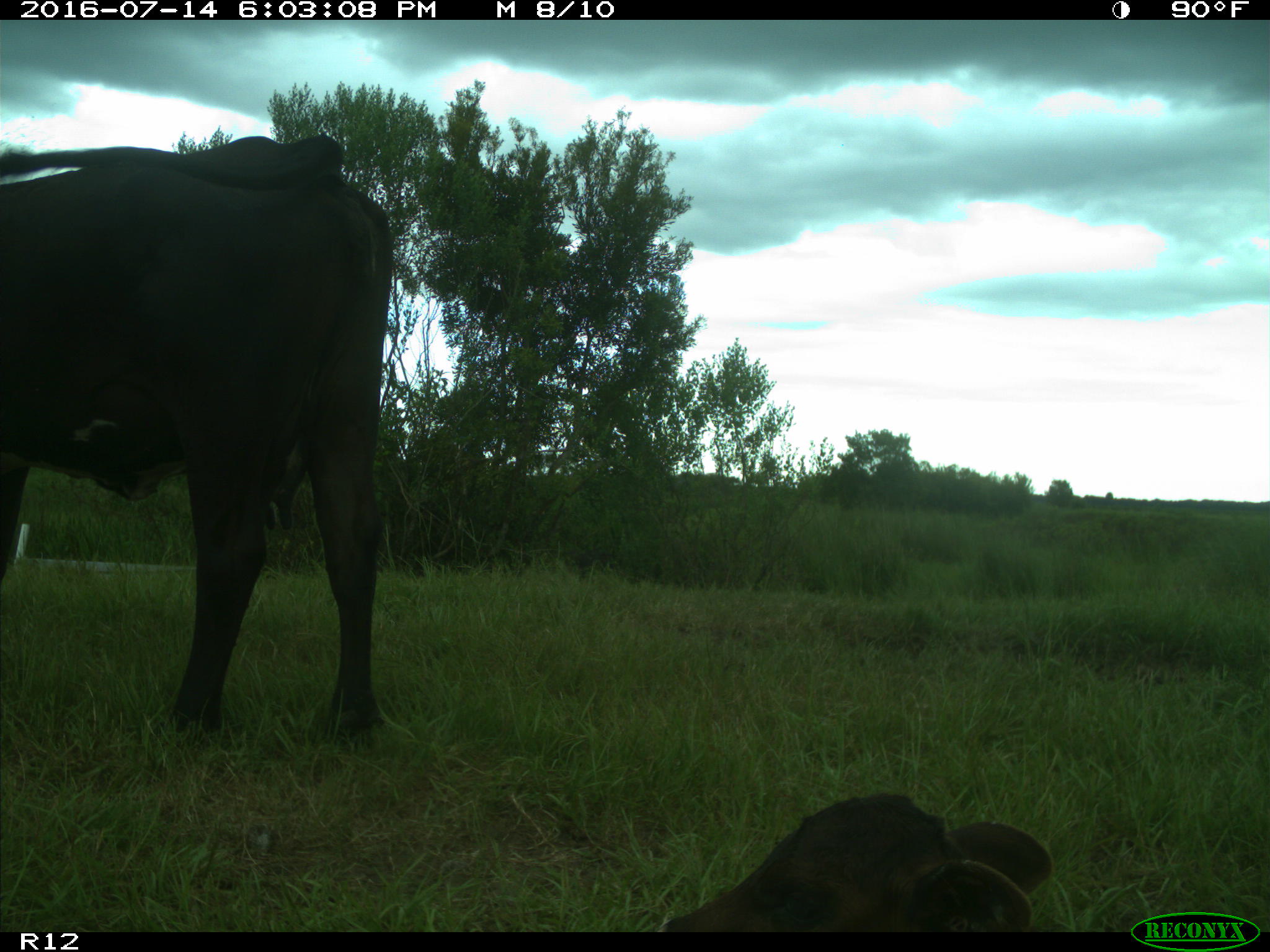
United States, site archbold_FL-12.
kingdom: Animalia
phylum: Chordata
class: Mammalia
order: Artiodactyla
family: Bovidae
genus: Bos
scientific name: Bos taurus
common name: domestic cow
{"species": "Bos taurus (domestic cow)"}